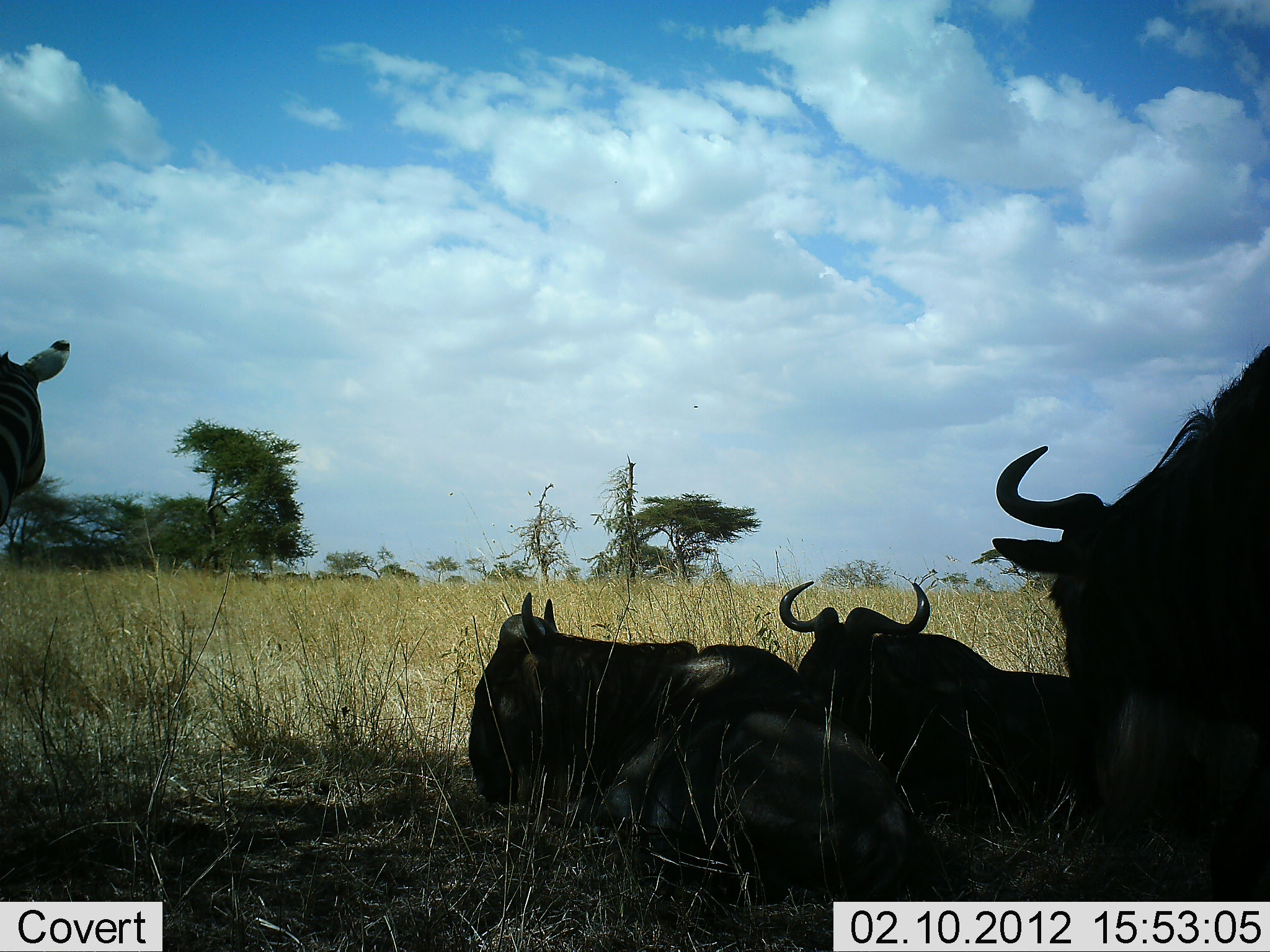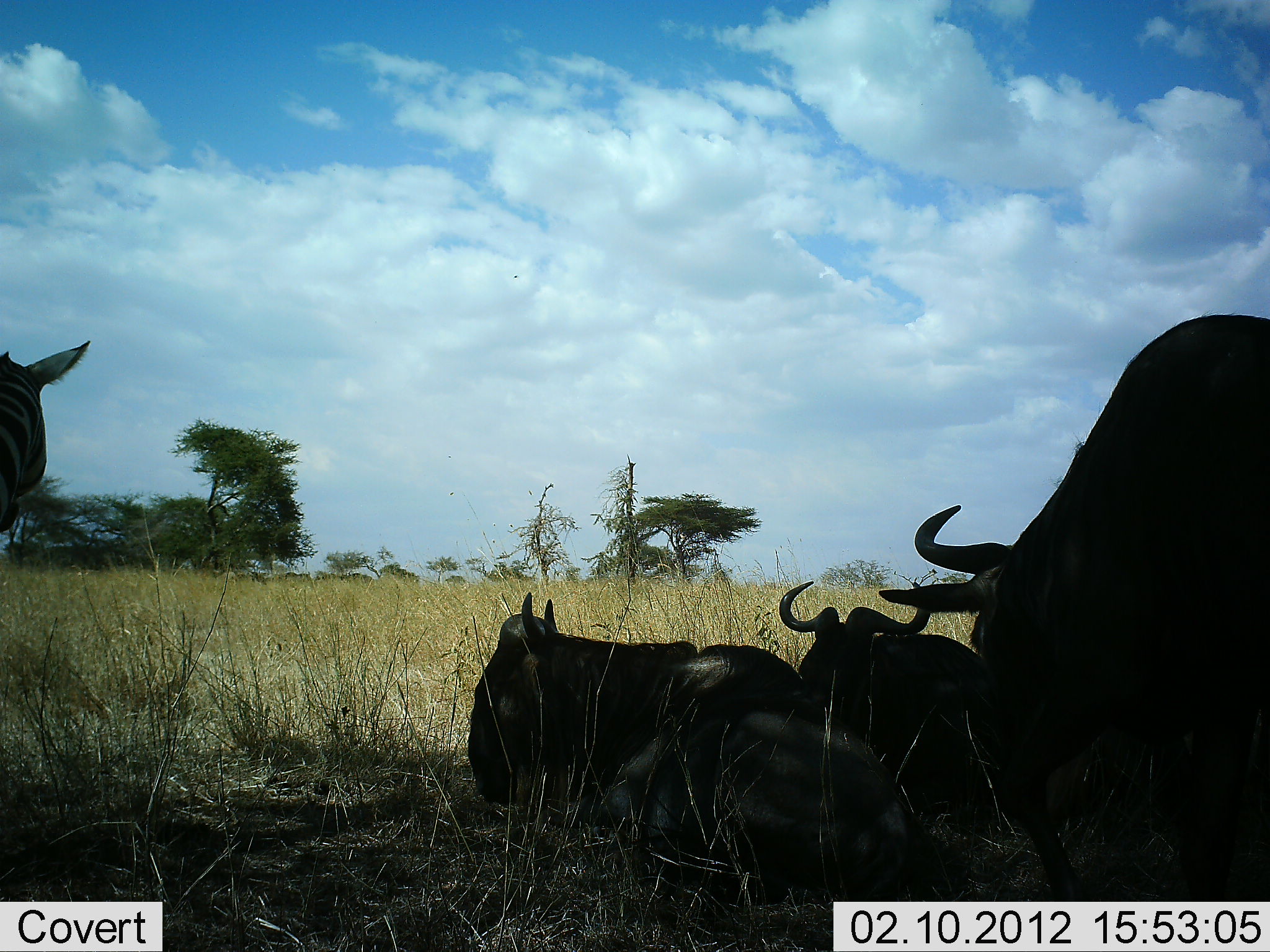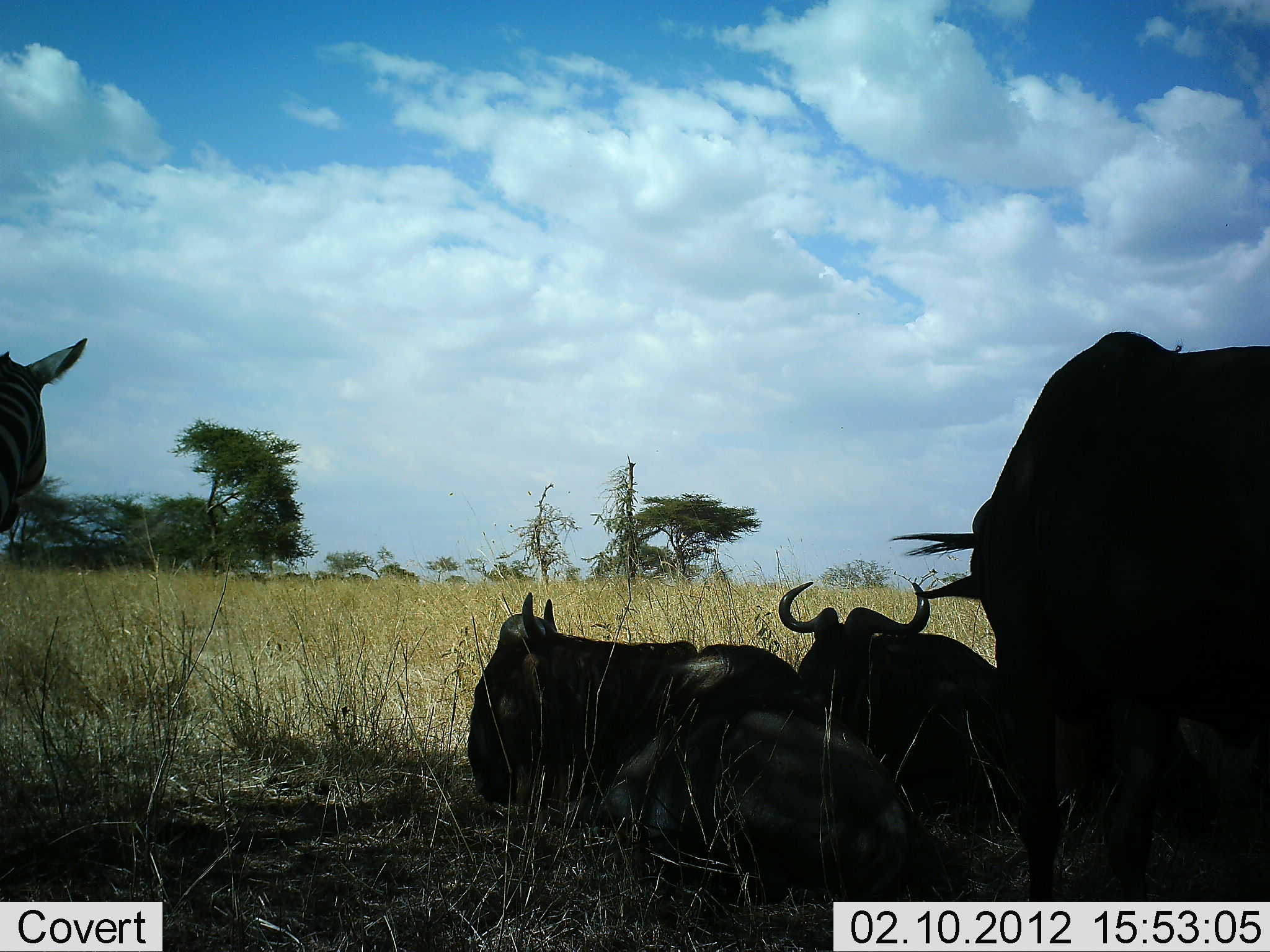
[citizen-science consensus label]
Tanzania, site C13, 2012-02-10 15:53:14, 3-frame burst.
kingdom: Animalia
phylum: Chordata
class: Mammalia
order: Artiodactyla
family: Bovidae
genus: Connochaetes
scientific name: Connochaetes taurinus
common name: blue wildebeest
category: wildebeest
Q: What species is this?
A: Wildebeest (blue wildebeest) (Connochaetes taurinus).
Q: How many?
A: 4.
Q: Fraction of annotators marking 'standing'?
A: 33%.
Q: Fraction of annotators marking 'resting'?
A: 100%.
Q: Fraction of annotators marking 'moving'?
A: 19%.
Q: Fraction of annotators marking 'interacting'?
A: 0%.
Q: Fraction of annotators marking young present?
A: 5%.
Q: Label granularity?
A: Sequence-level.